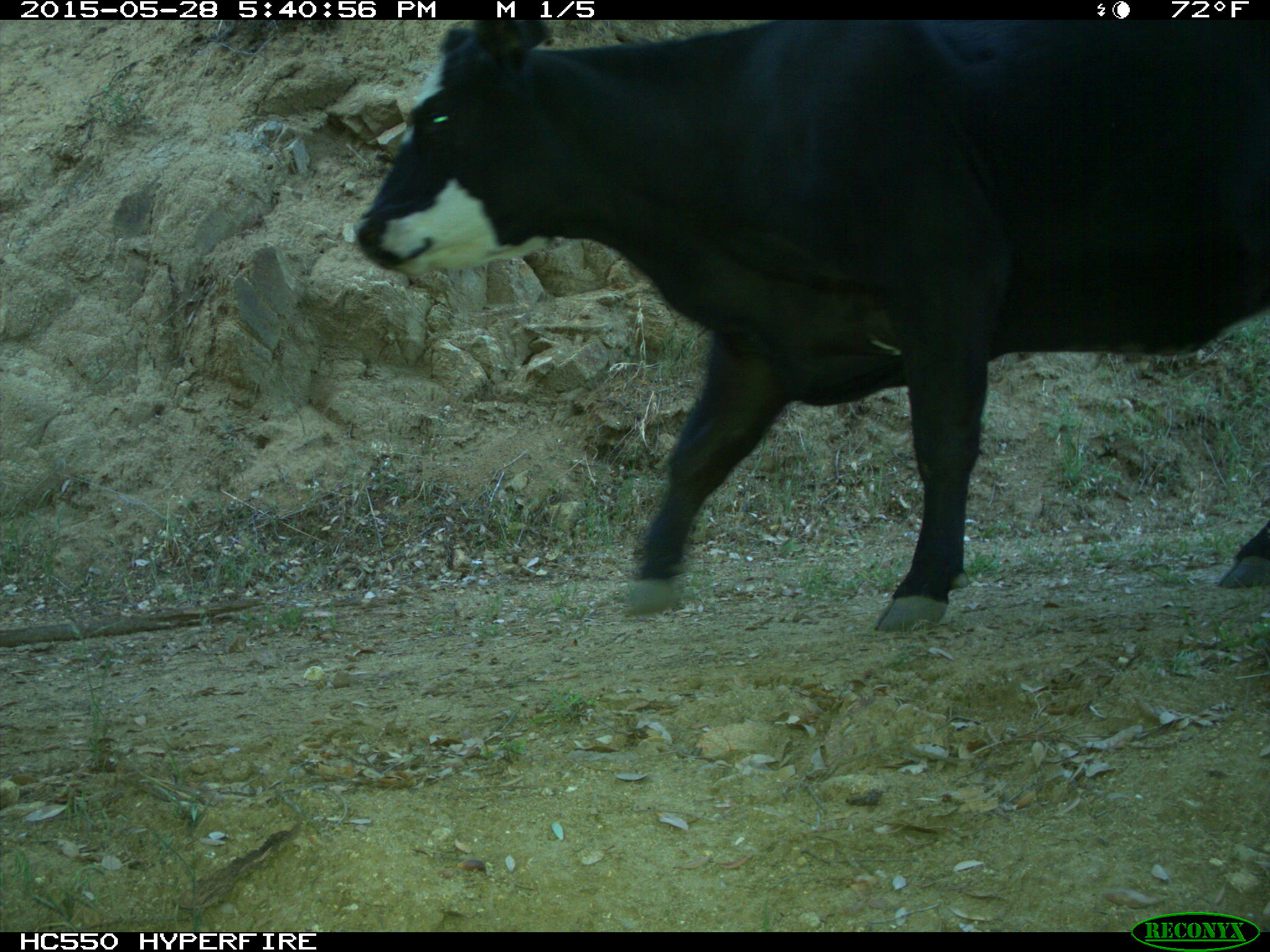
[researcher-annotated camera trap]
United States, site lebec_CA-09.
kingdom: Animalia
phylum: Chordata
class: Mammalia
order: Artiodactyla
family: Bovidae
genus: Bos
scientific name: Bos taurus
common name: domestic cow